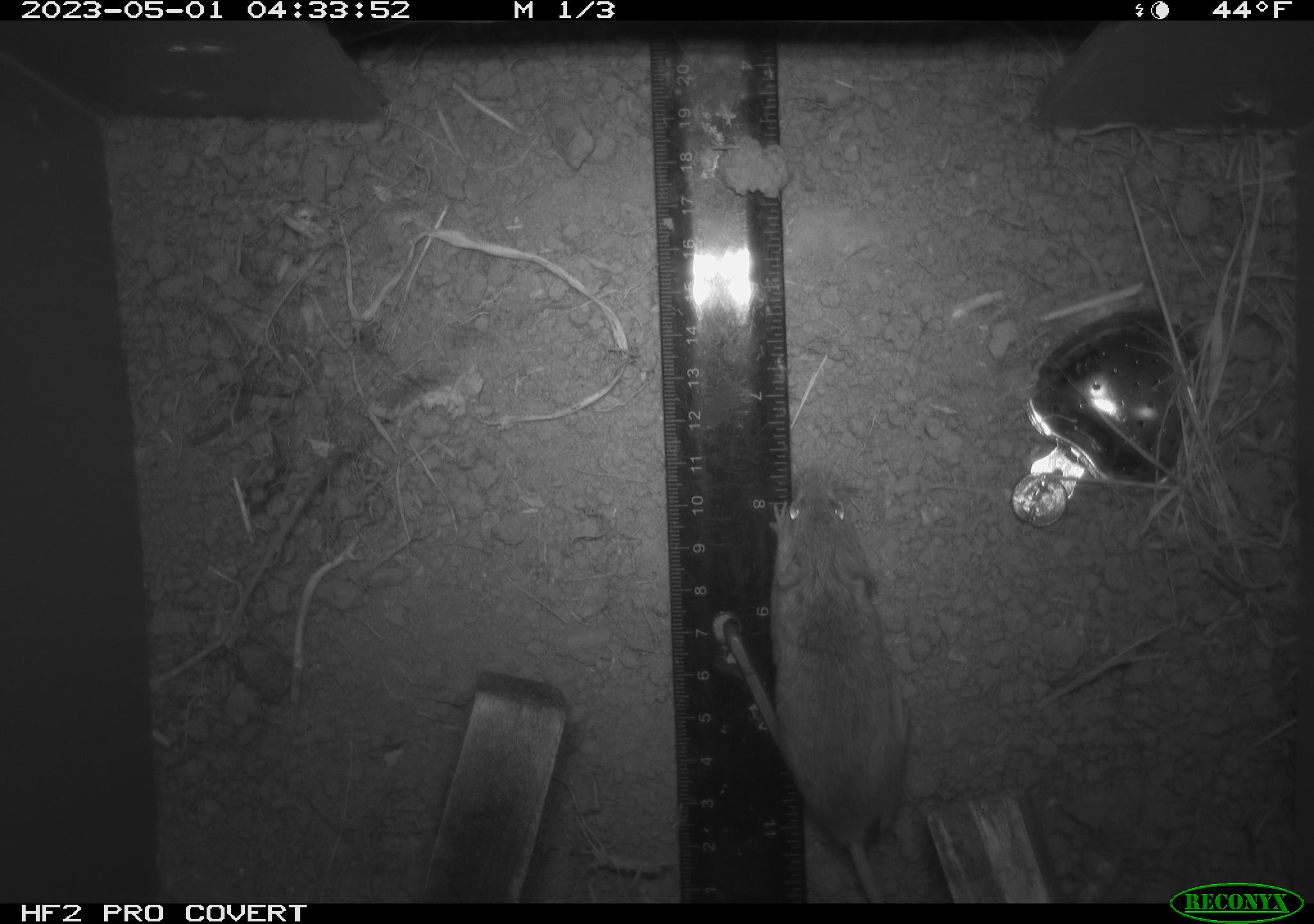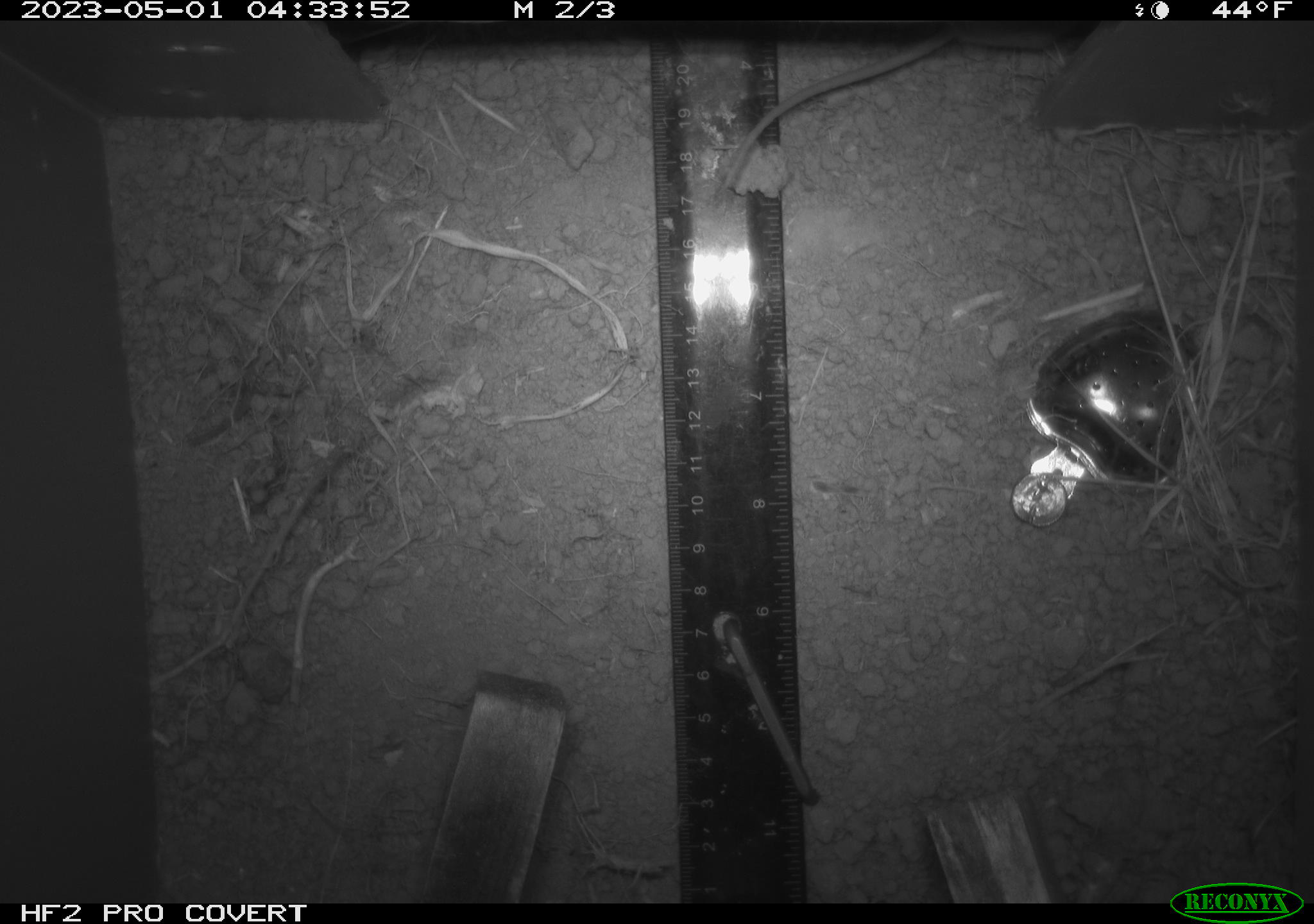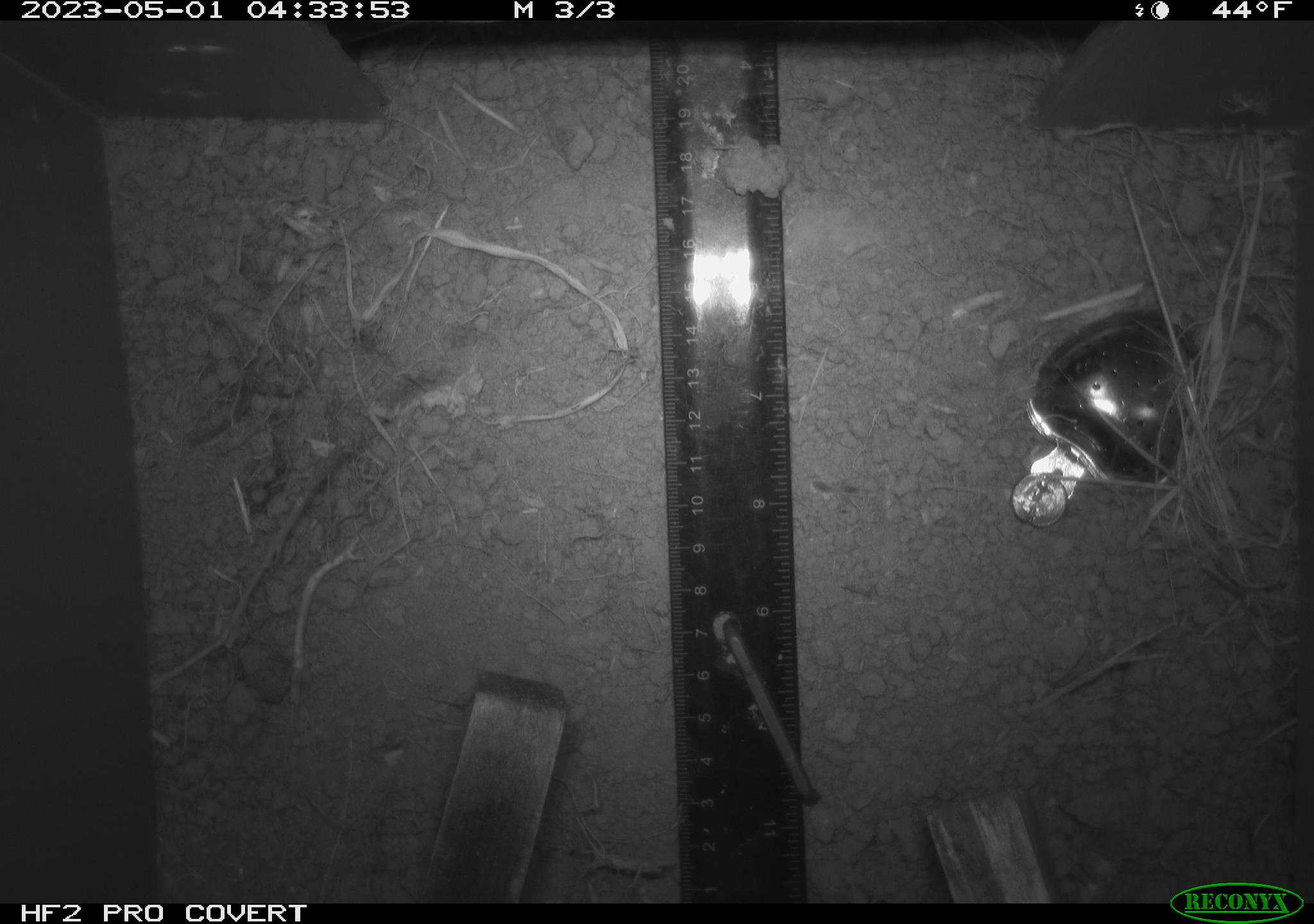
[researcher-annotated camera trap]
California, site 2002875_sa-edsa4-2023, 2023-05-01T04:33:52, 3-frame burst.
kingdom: Animalia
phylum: Chordata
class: Mammalia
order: Rodentia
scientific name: Rodentia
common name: mouse species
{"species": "mouse species (Rodentia)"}